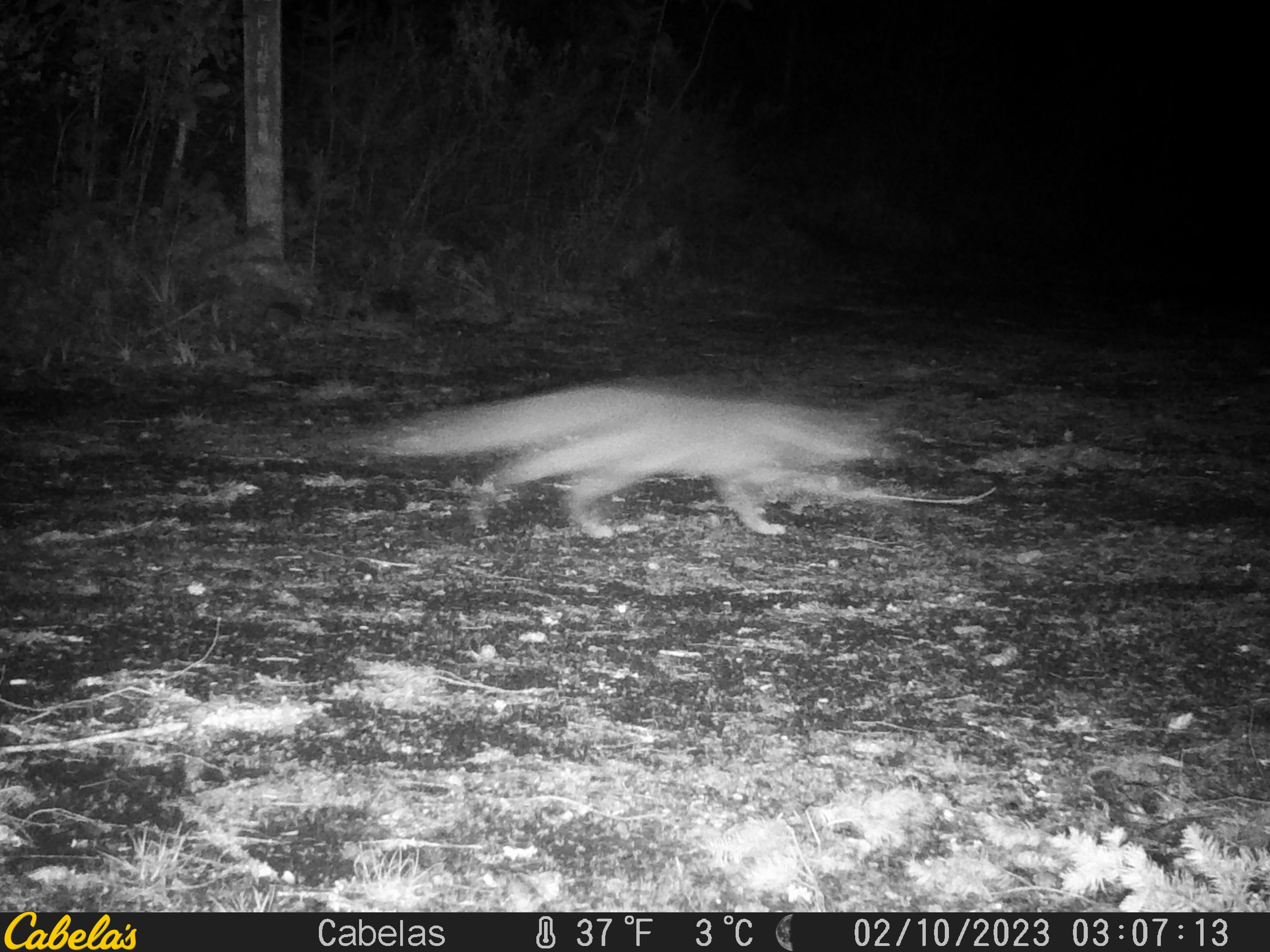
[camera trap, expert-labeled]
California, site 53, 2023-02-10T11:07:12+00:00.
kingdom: Animalia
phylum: Chordata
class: Mammalia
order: Carnivora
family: Canidae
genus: Urocyon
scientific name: Urocyon cinereoargenteus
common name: gray fox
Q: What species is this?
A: Gray fox (Urocyon cinereoargenteus).